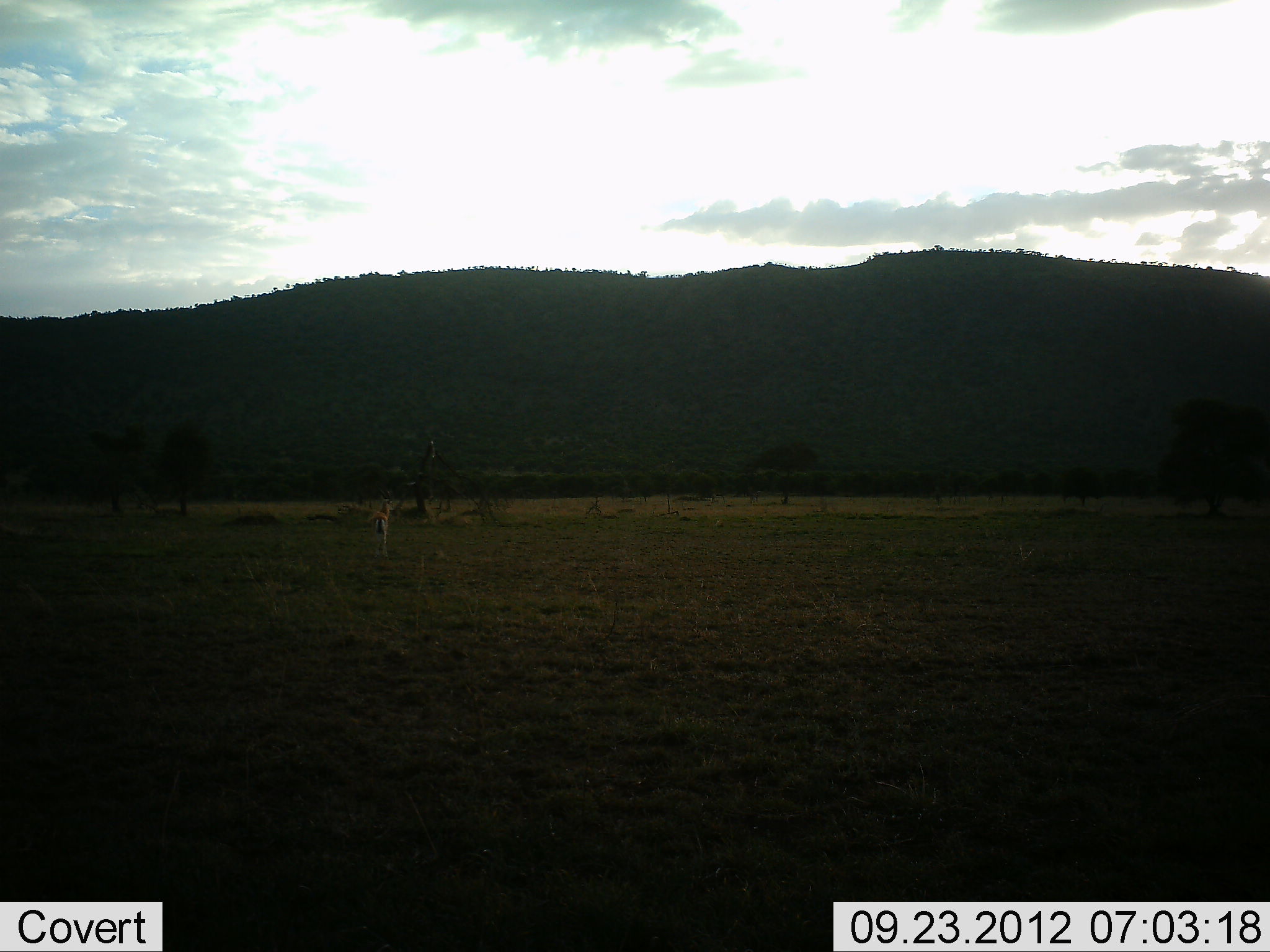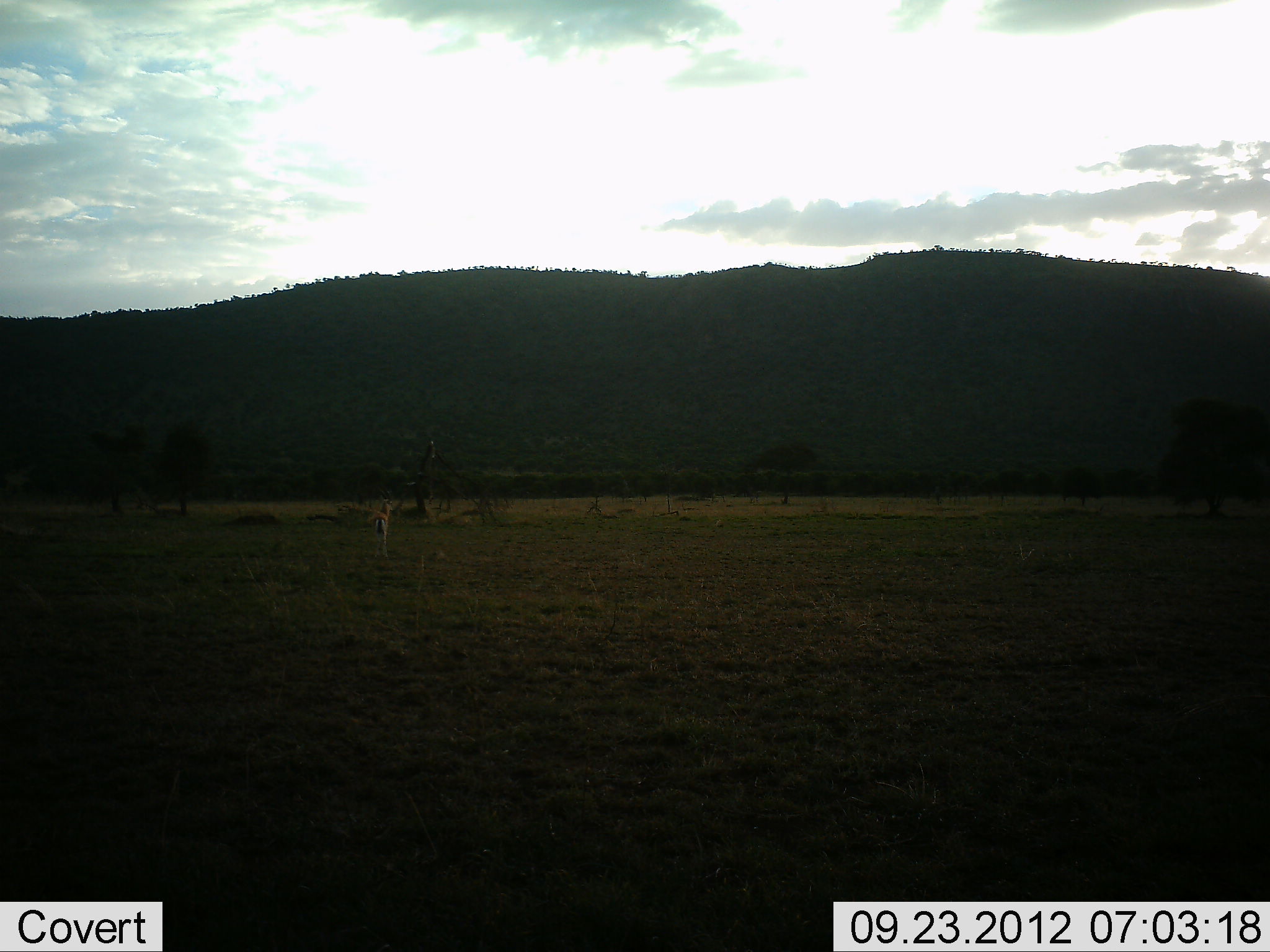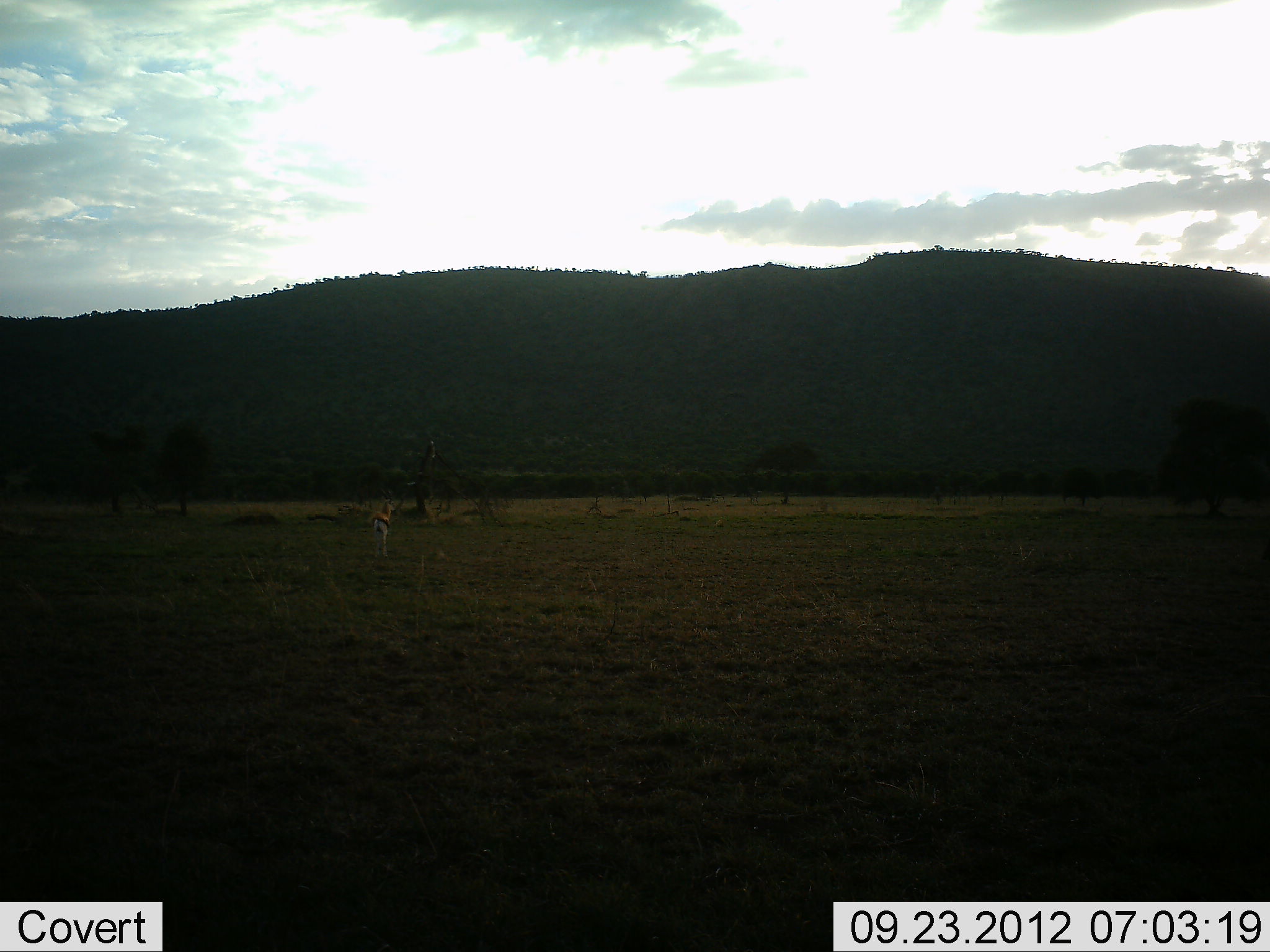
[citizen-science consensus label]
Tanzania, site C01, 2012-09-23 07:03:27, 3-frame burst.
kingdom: Animalia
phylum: Chordata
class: Mammalia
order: Artiodactyla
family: Bovidae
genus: Eudorcas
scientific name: Eudorcas thomsonii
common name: thomson's gazelle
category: gazellethomsons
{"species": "gazellethomsons (thomson's gazelle) (Eudorcas thomsonii)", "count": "1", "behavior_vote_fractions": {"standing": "90%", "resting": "0%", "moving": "10%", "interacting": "0%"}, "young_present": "0%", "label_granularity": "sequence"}